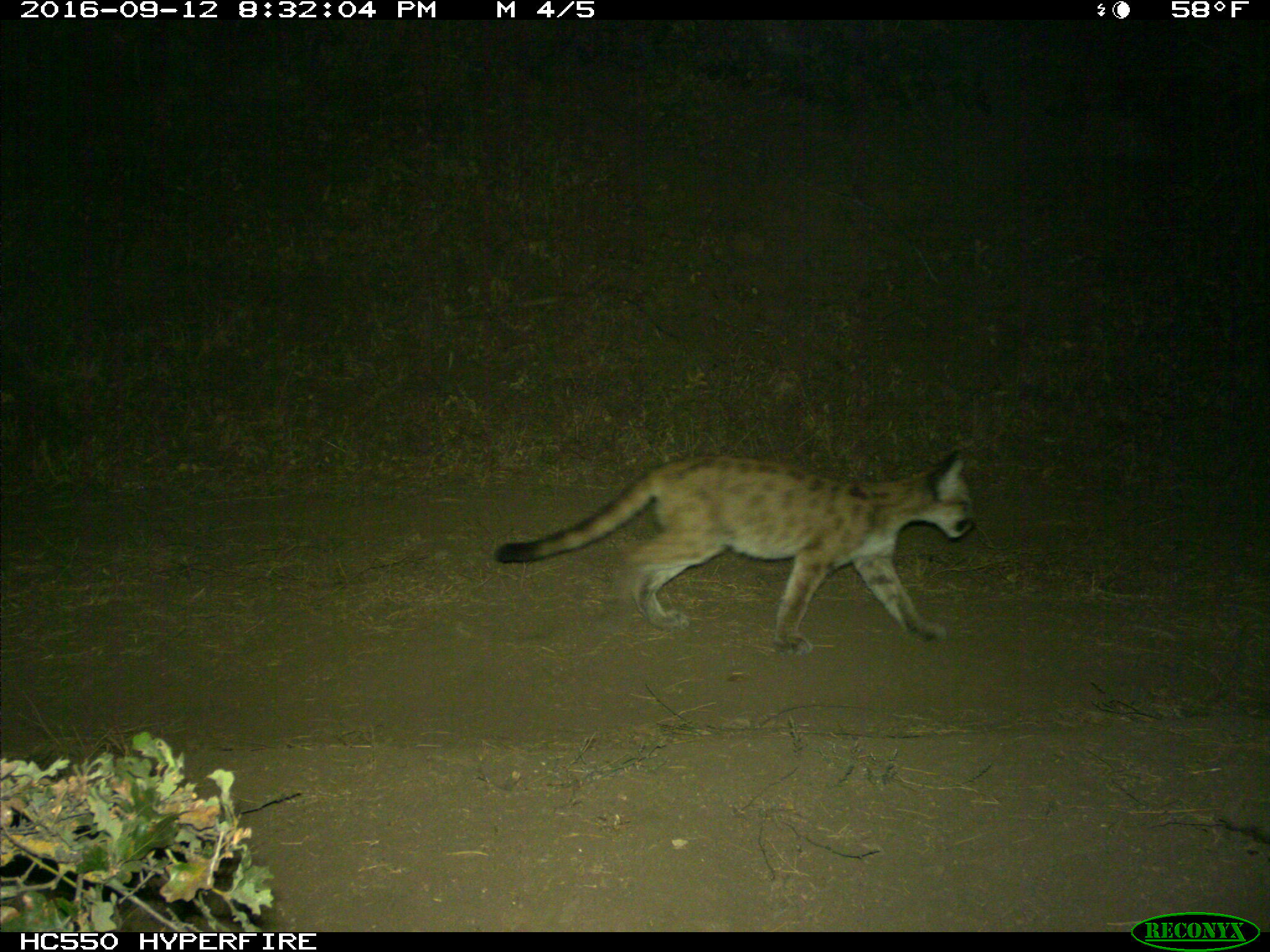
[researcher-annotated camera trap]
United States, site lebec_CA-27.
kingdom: Animalia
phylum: Chordata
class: Mammalia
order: Carnivora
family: Felidae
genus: Puma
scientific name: Puma concolor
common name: mountain lion